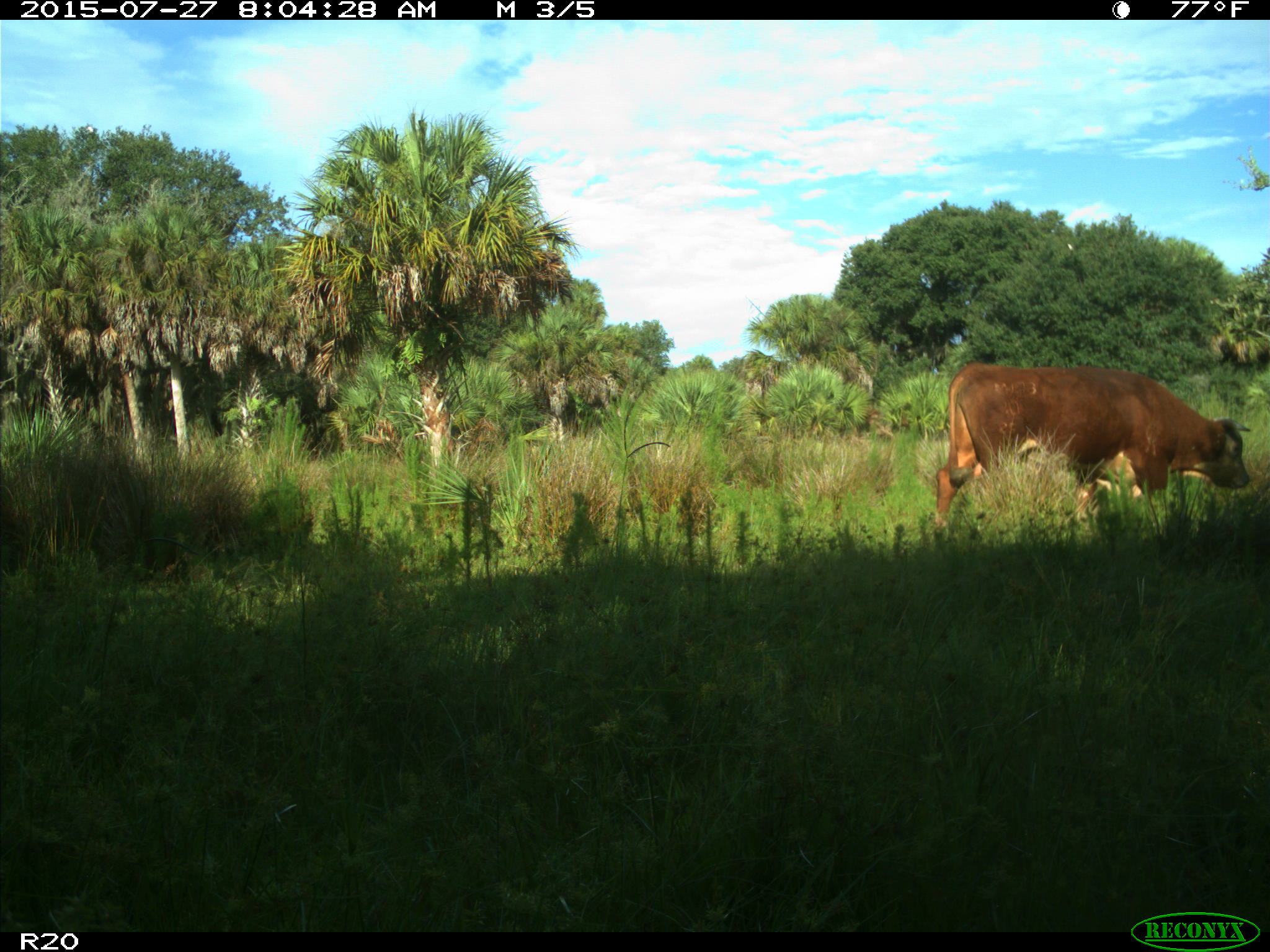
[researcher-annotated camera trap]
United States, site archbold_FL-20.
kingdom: Animalia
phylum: Chordata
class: Mammalia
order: Artiodactyla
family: Bovidae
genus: Bos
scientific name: Bos taurus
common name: domestic cow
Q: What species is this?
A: Bos taurus (domestic cow).